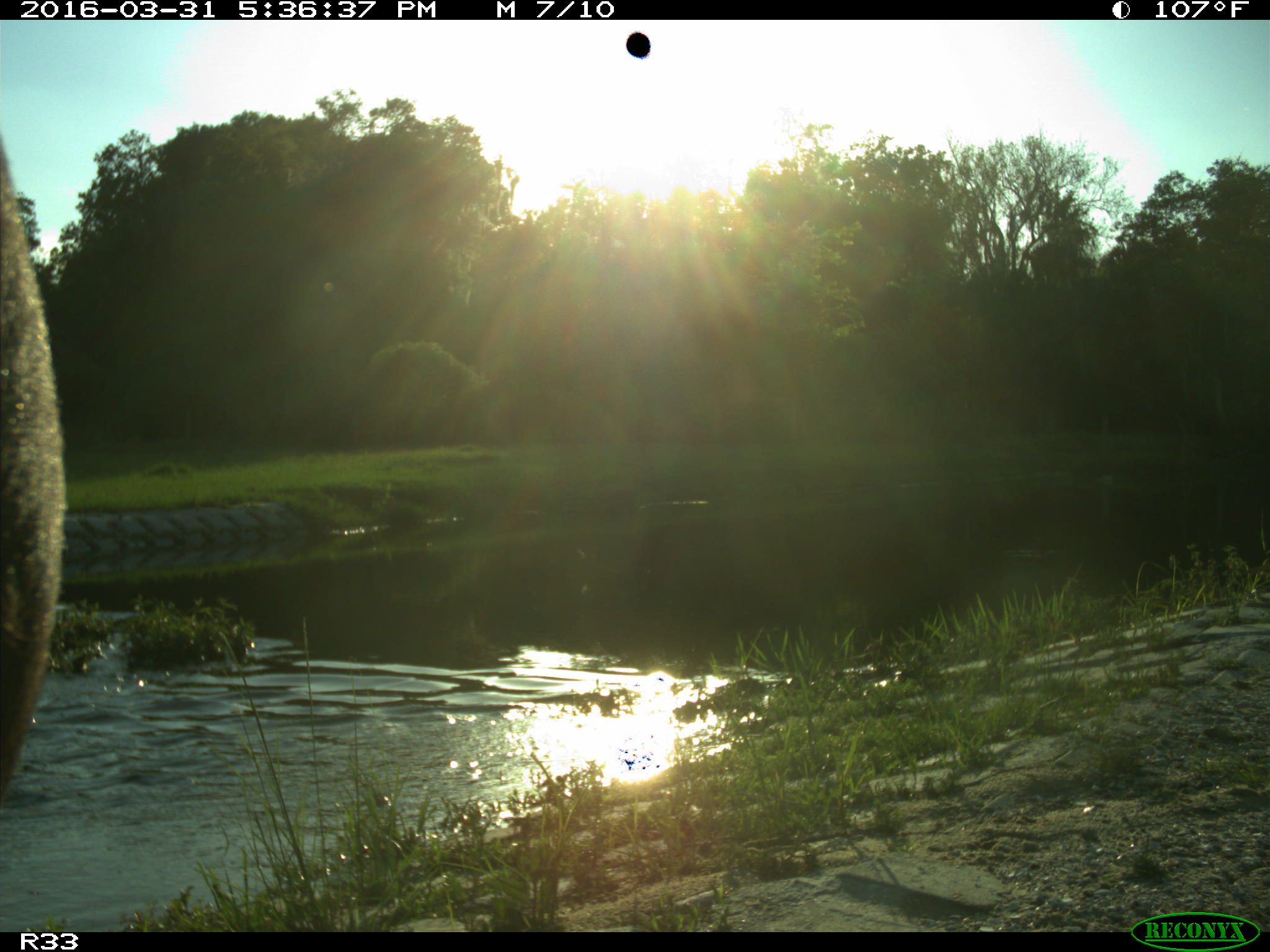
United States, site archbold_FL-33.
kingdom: Animalia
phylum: Chordata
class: Mammalia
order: Artiodactyla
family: Bovidae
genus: Bos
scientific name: Bos taurus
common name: domestic cow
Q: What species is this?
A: Bos taurus (domestic cow).